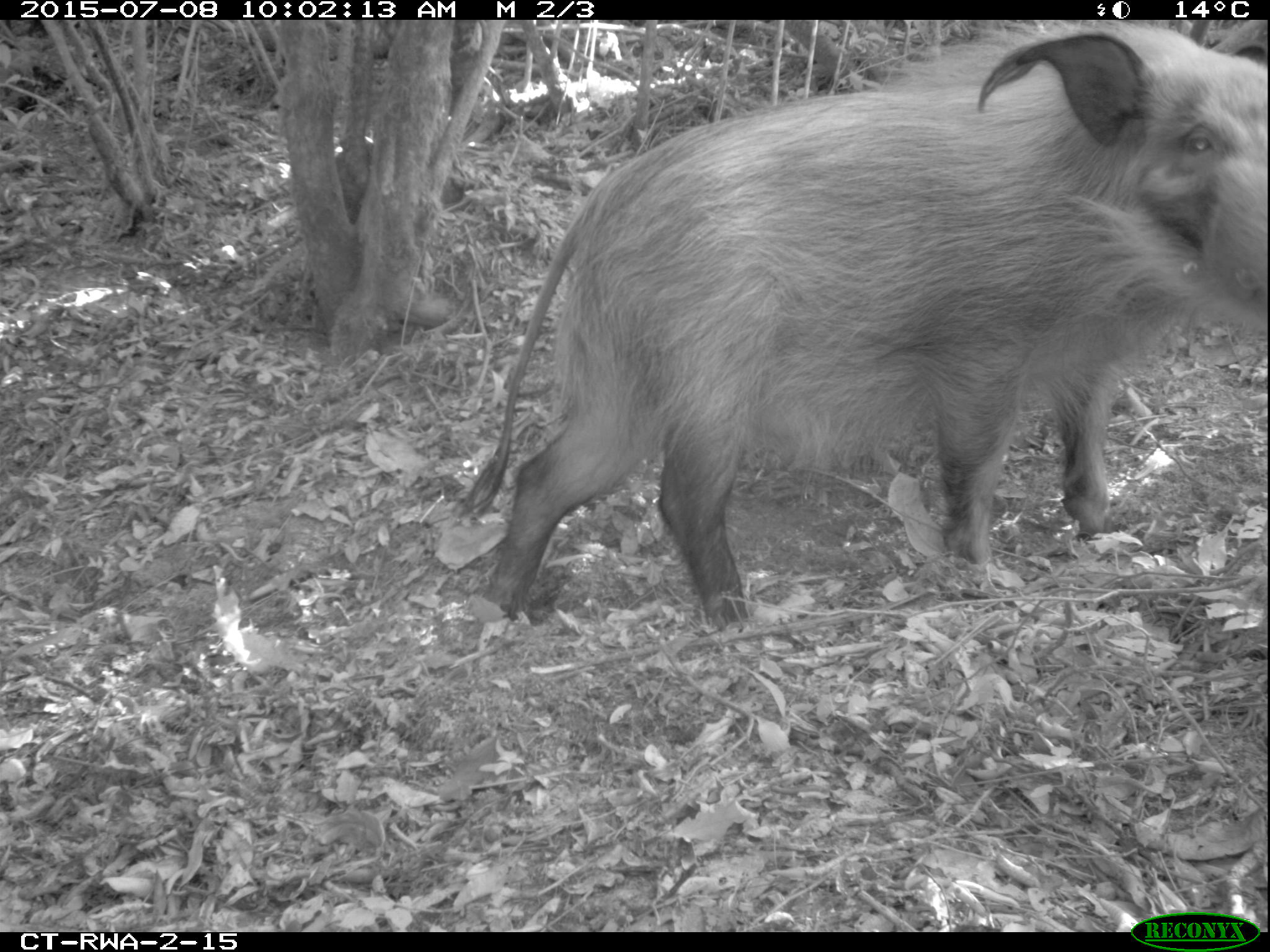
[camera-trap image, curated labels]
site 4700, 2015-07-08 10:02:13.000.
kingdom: Animalia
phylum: Chordata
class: Mammalia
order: Artiodactyla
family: Suidae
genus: Potamochoerus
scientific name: Potamochoerus larvatus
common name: bushpig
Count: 1.